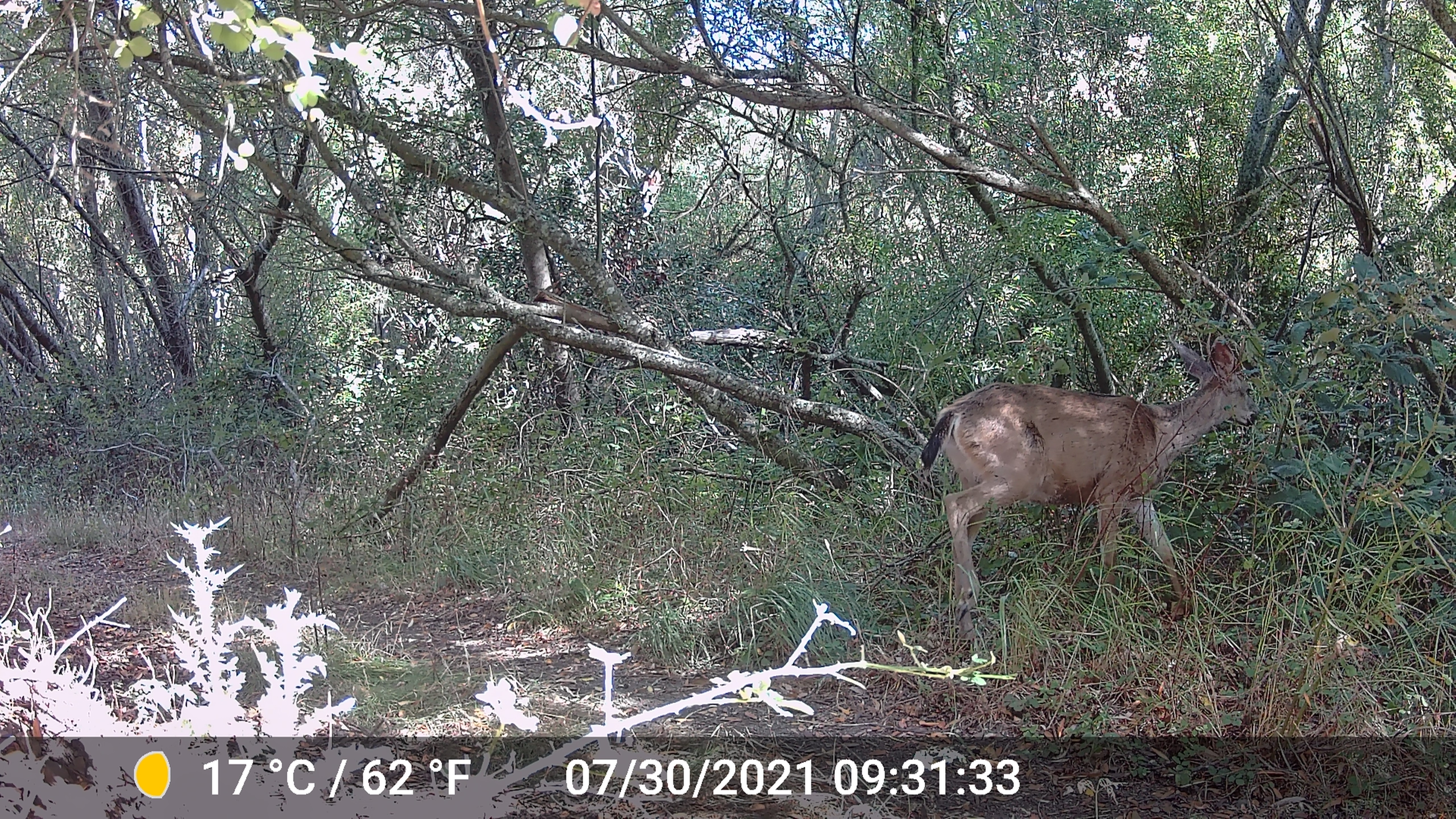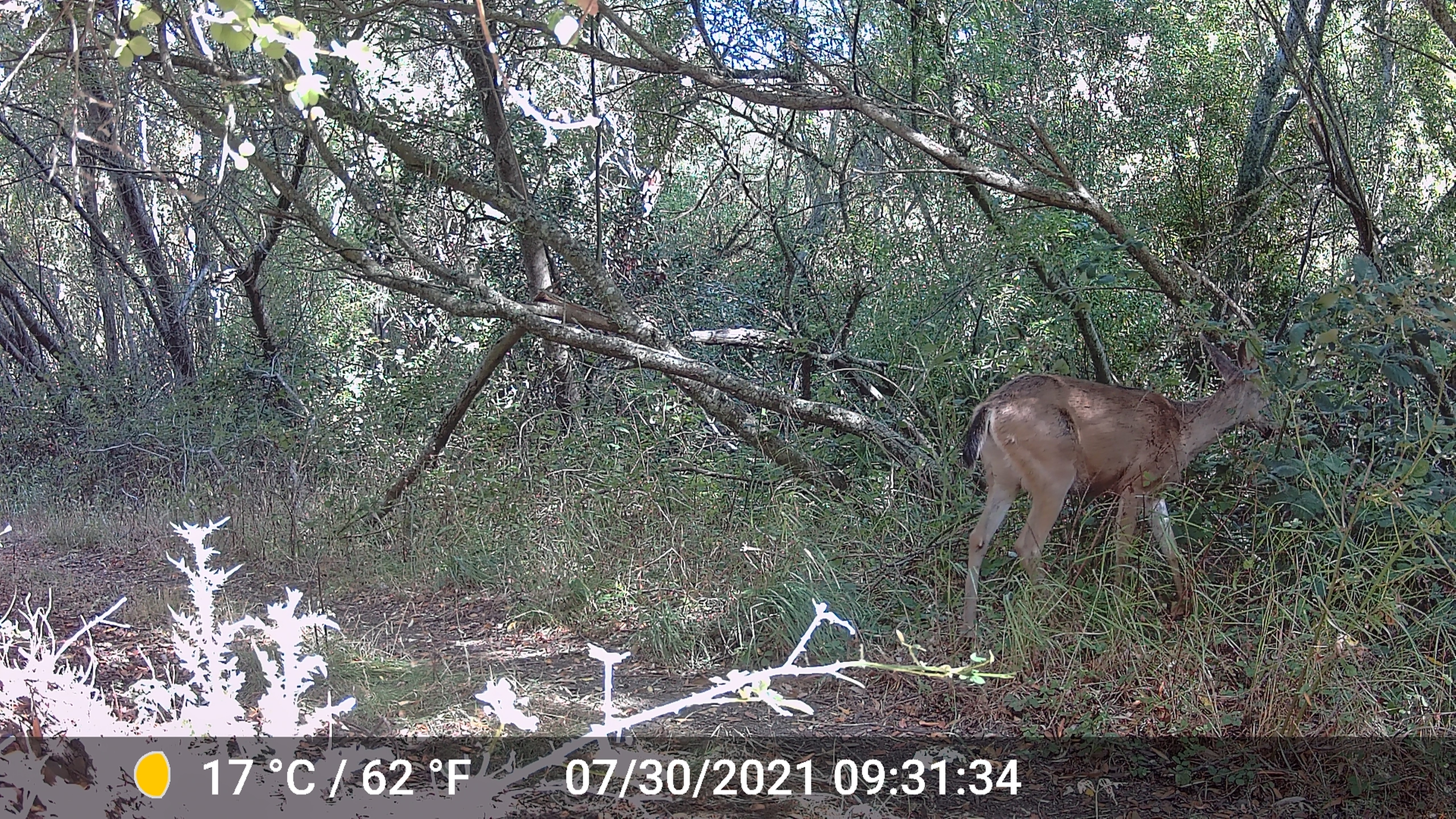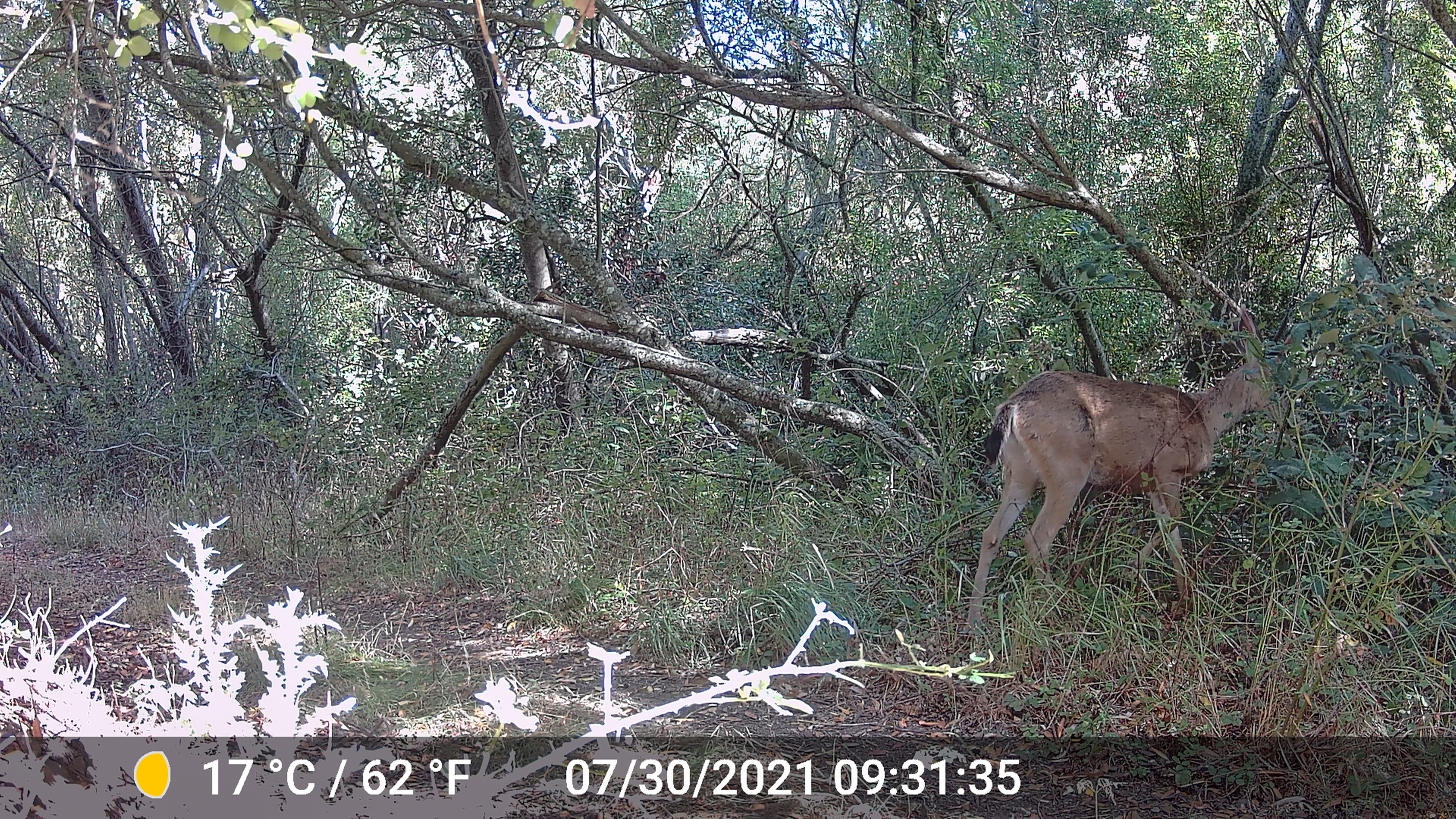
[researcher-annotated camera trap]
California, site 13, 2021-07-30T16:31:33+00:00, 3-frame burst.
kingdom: Animalia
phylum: Chordata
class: Mammalia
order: Artiodactyla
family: Cervidae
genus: Odocoileus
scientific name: Odocoileus hemionus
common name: mule deer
Mule deer (Odocoileus hemionus).